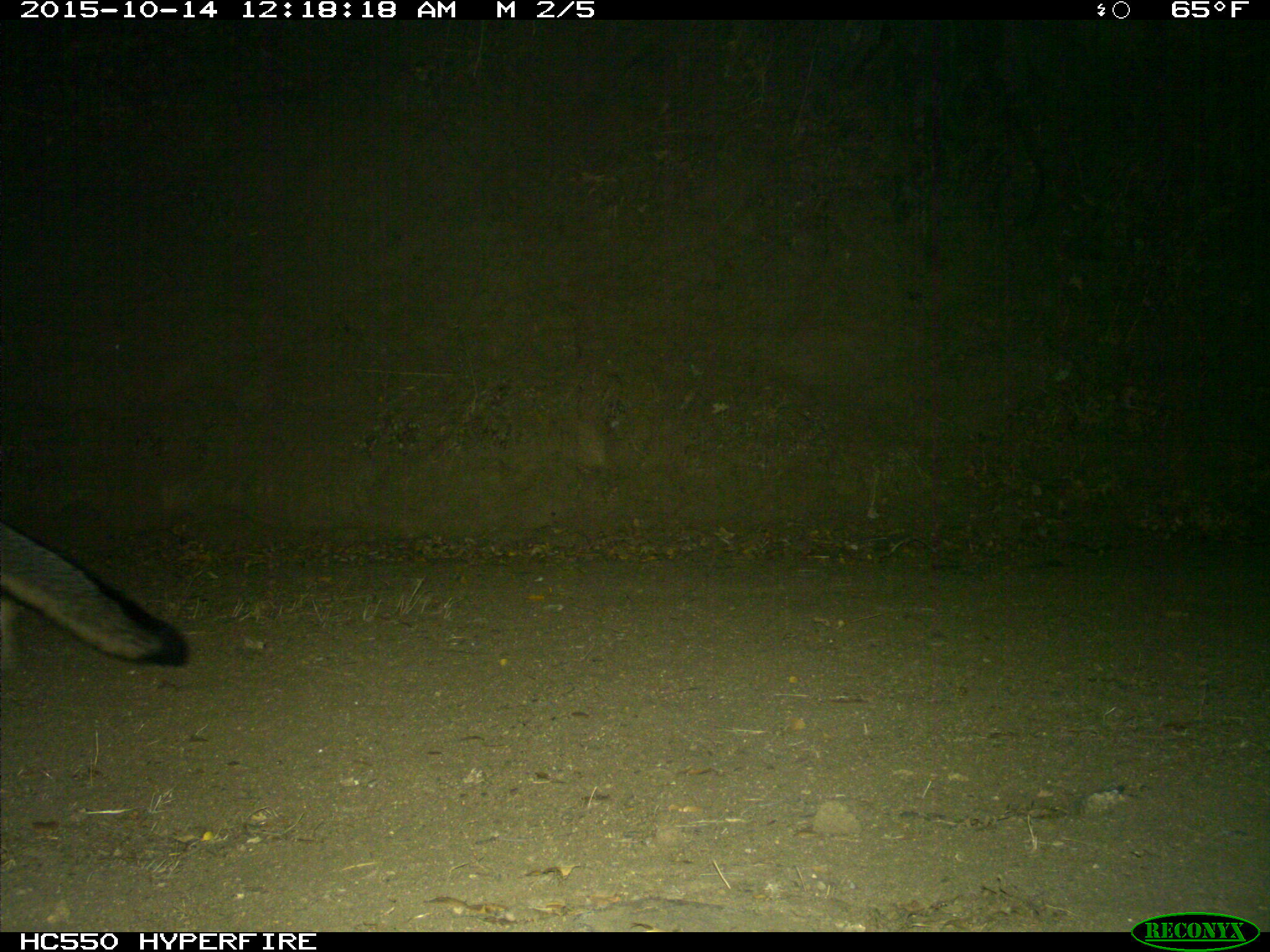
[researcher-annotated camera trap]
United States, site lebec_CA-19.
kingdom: Animalia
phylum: Chordata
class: Mammalia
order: Carnivora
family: Canidae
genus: Urocyon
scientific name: Urocyon cinereoargenteus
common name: gray fox